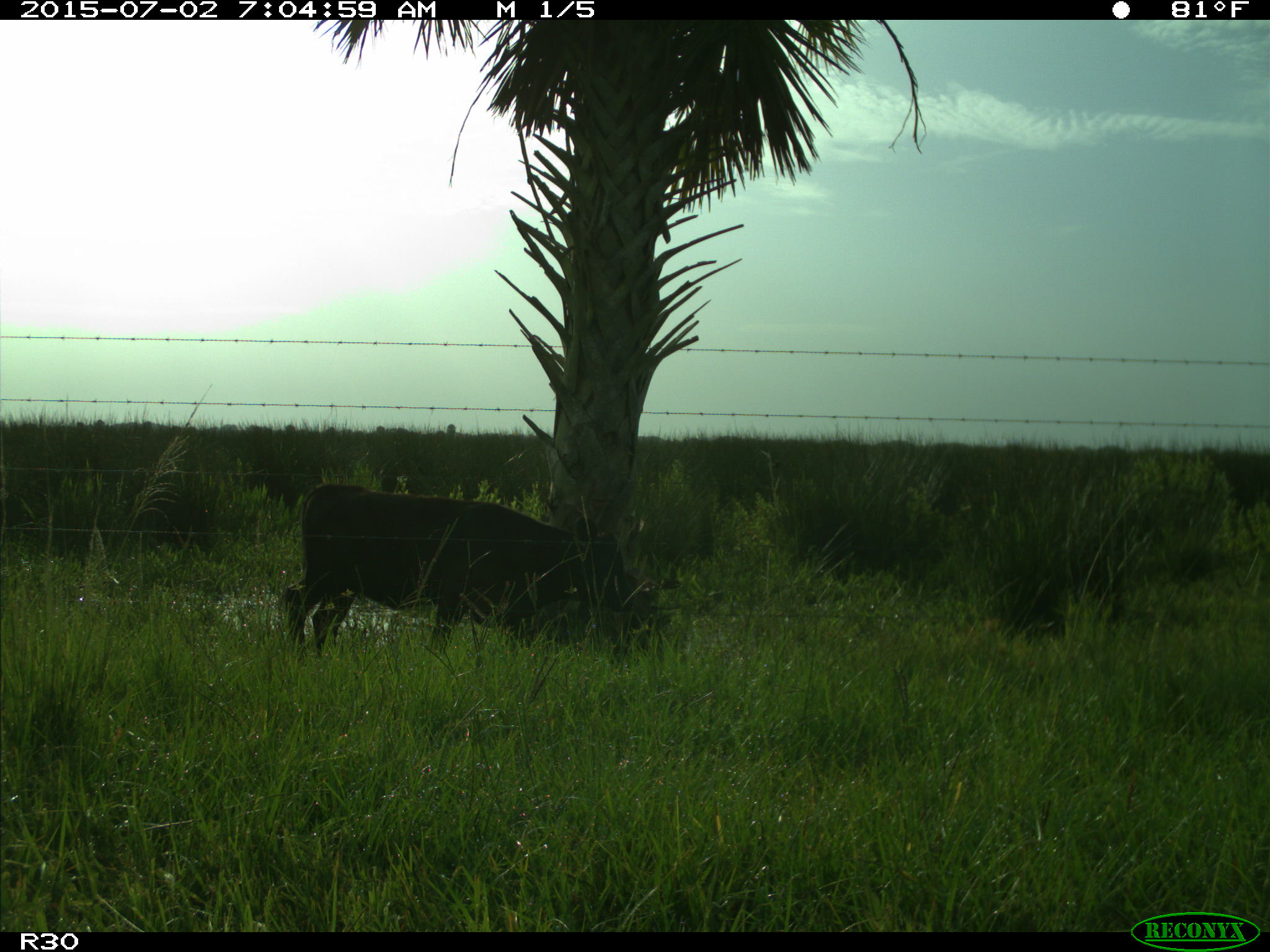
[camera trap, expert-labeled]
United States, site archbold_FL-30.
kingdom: Animalia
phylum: Chordata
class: Mammalia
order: Artiodactyla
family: Bovidae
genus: Bos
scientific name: Bos taurus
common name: domestic cow